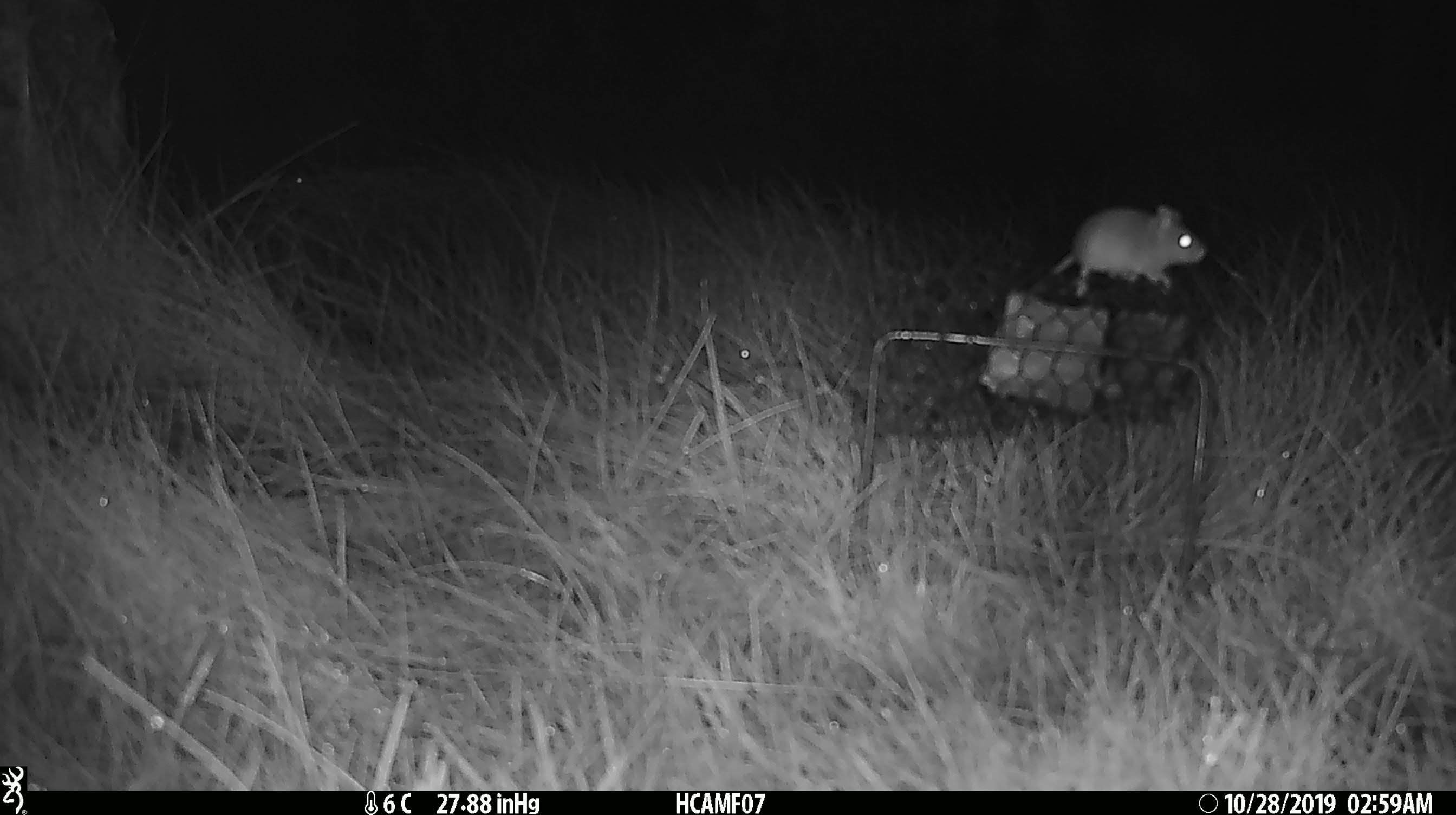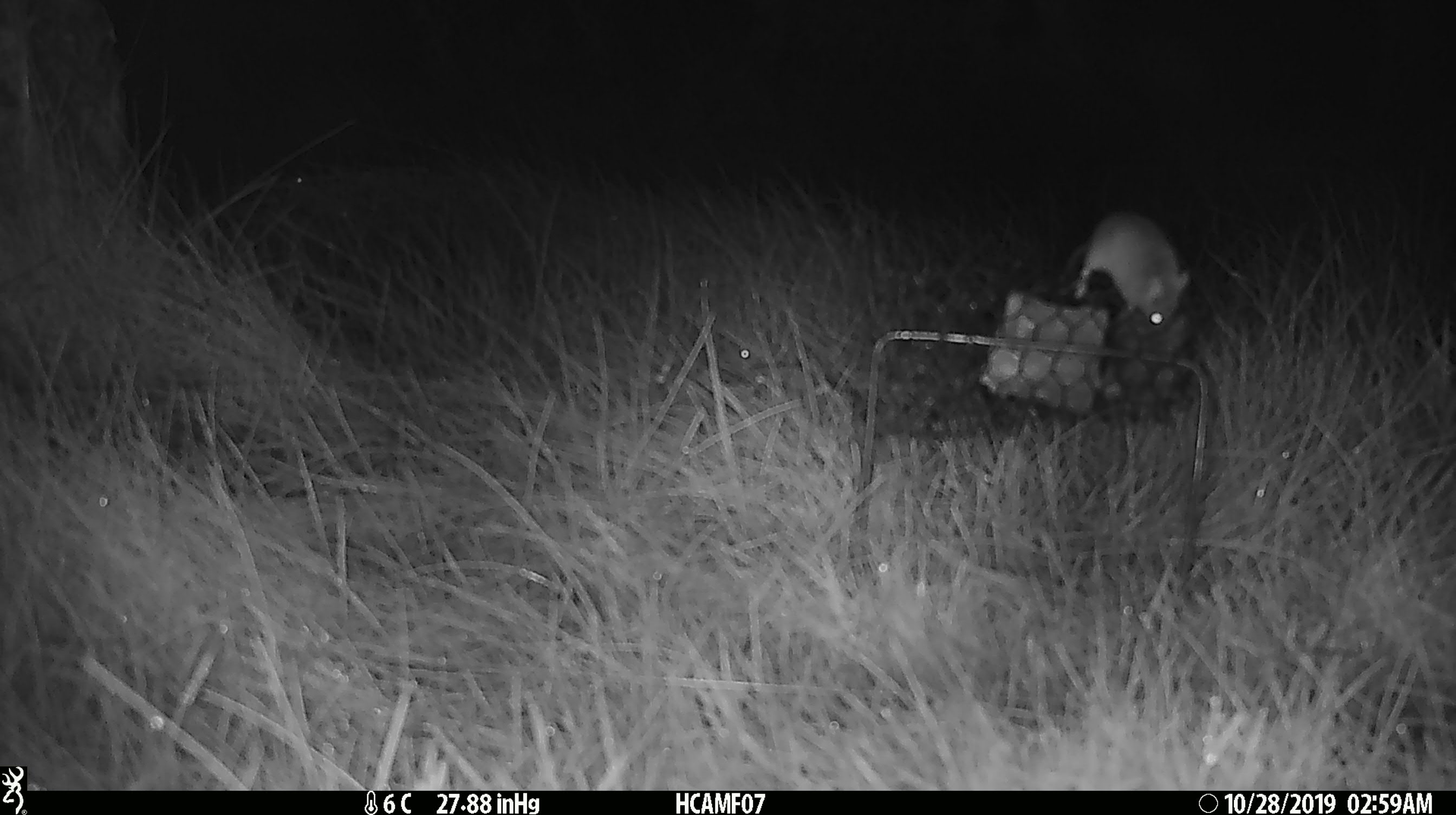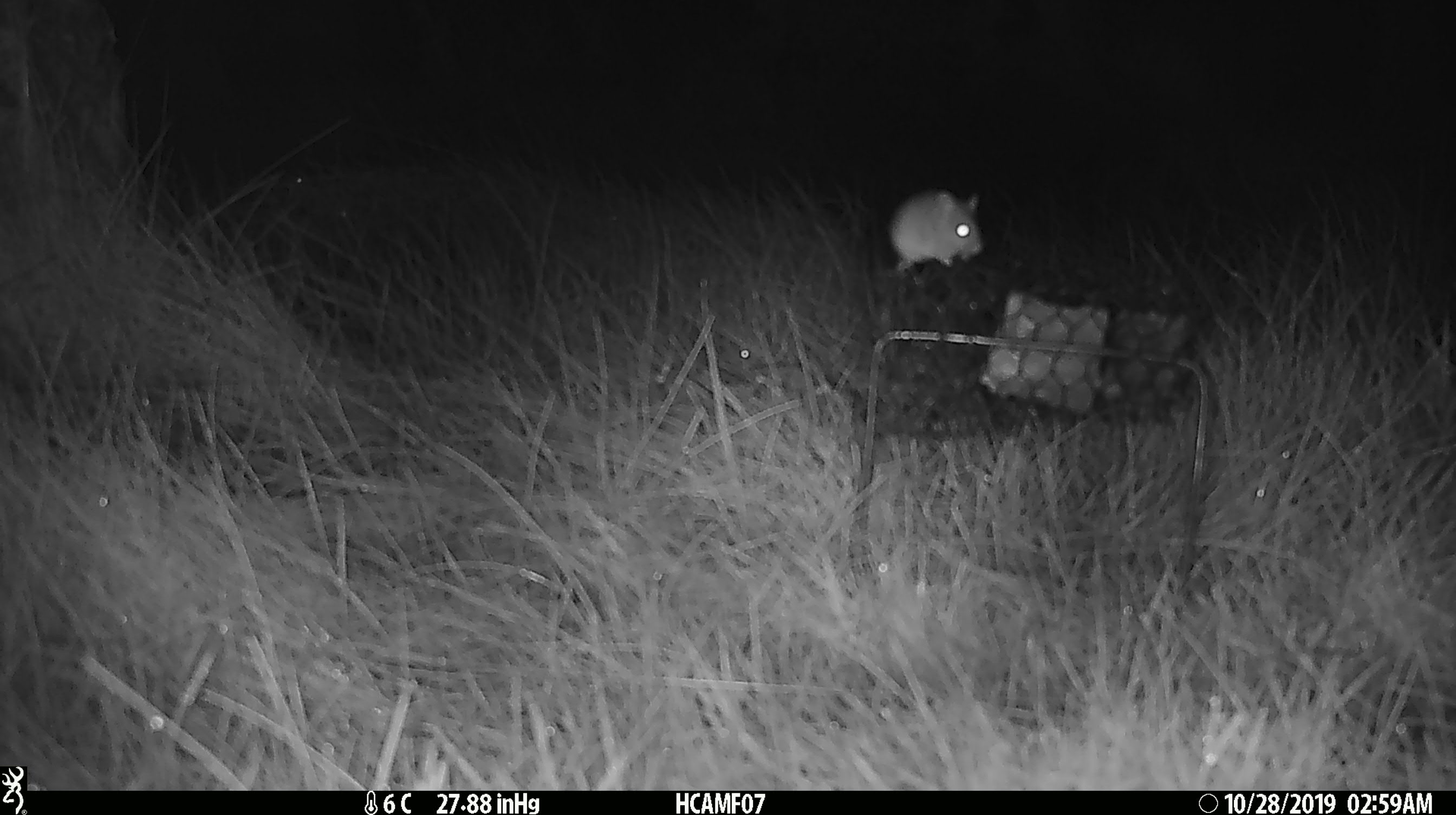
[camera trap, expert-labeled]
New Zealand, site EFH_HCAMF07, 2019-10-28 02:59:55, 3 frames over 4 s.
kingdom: Animalia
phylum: Chordata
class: Mammalia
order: Rodentia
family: Muridae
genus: Mus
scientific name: Mus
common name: mouse